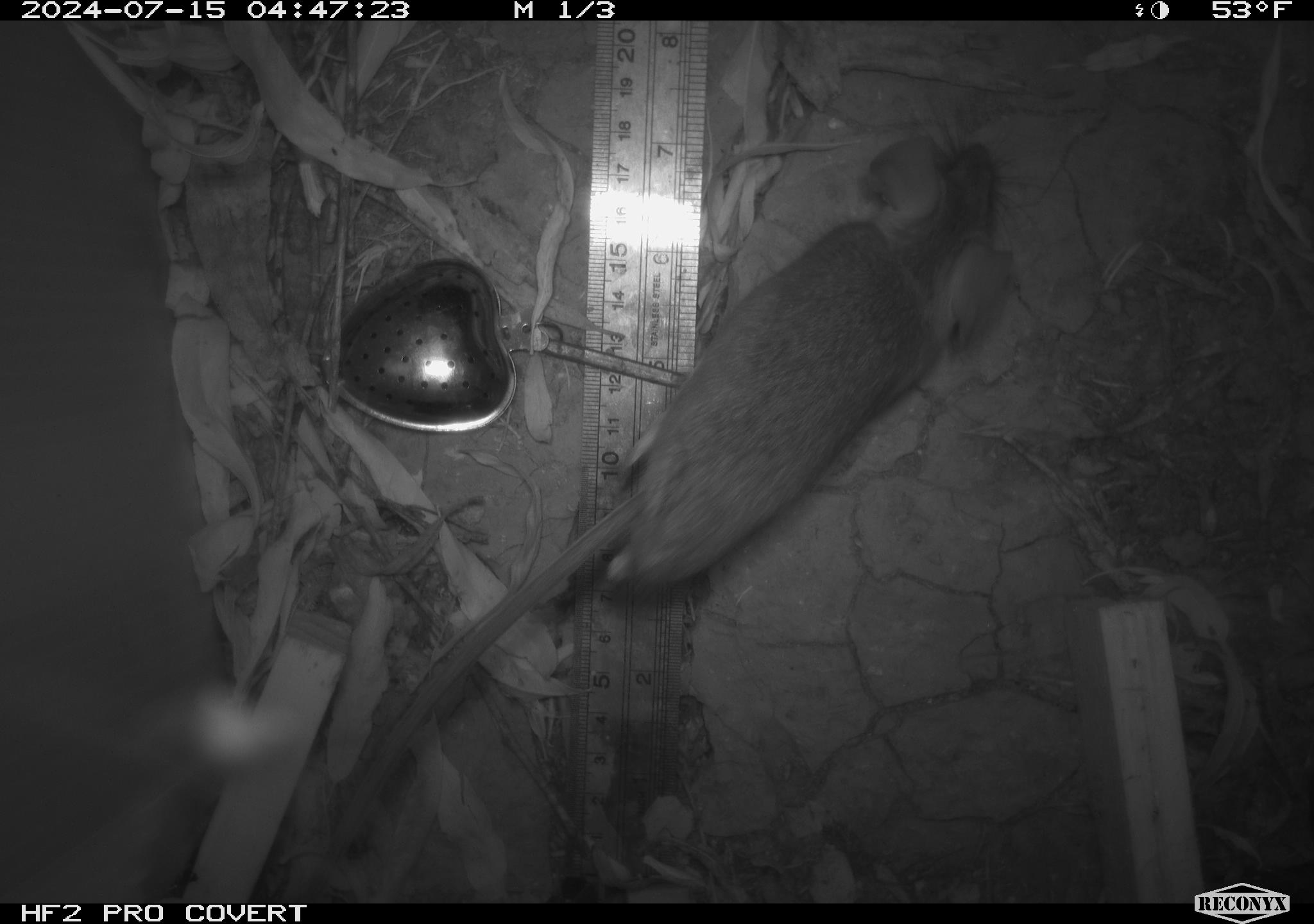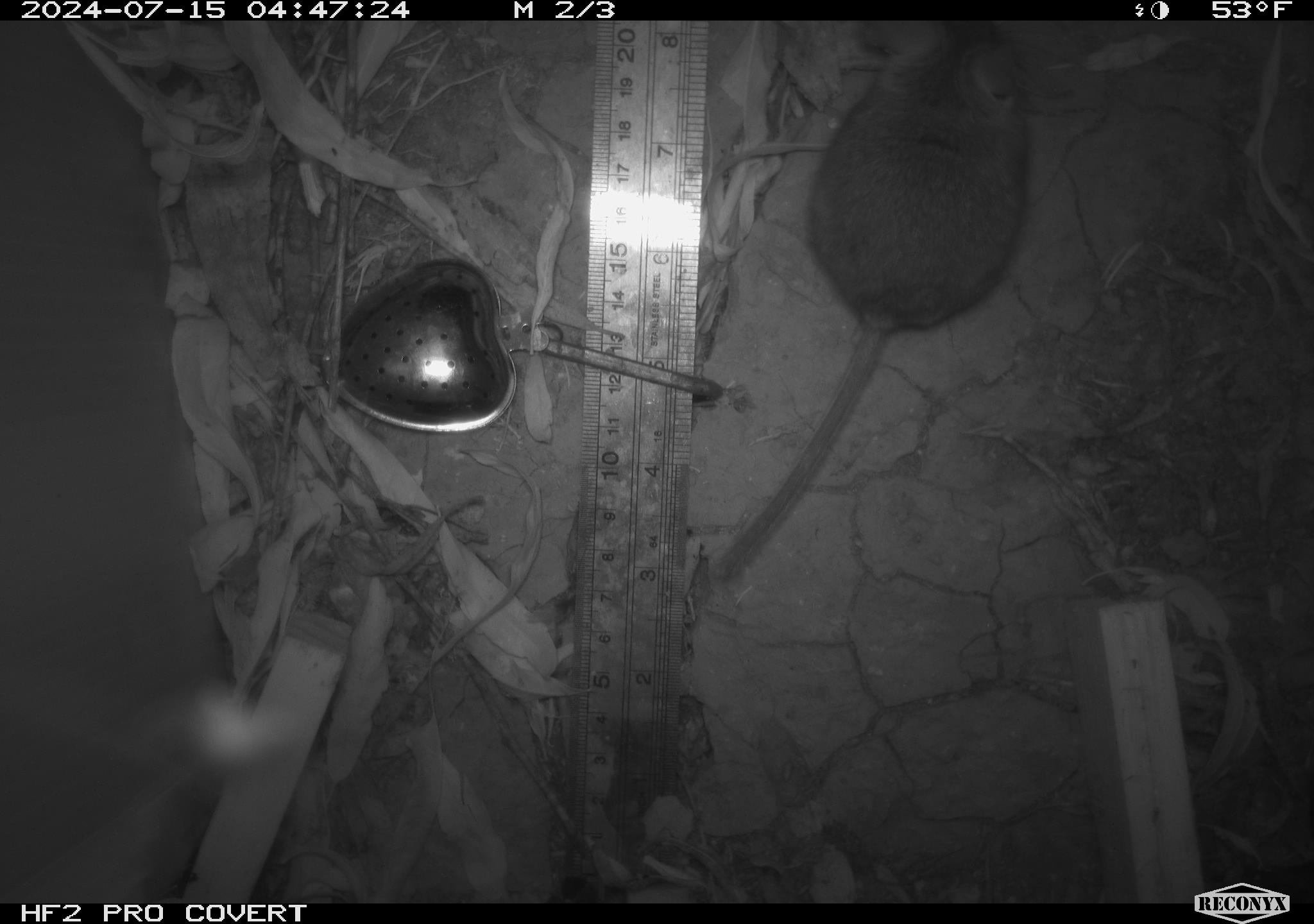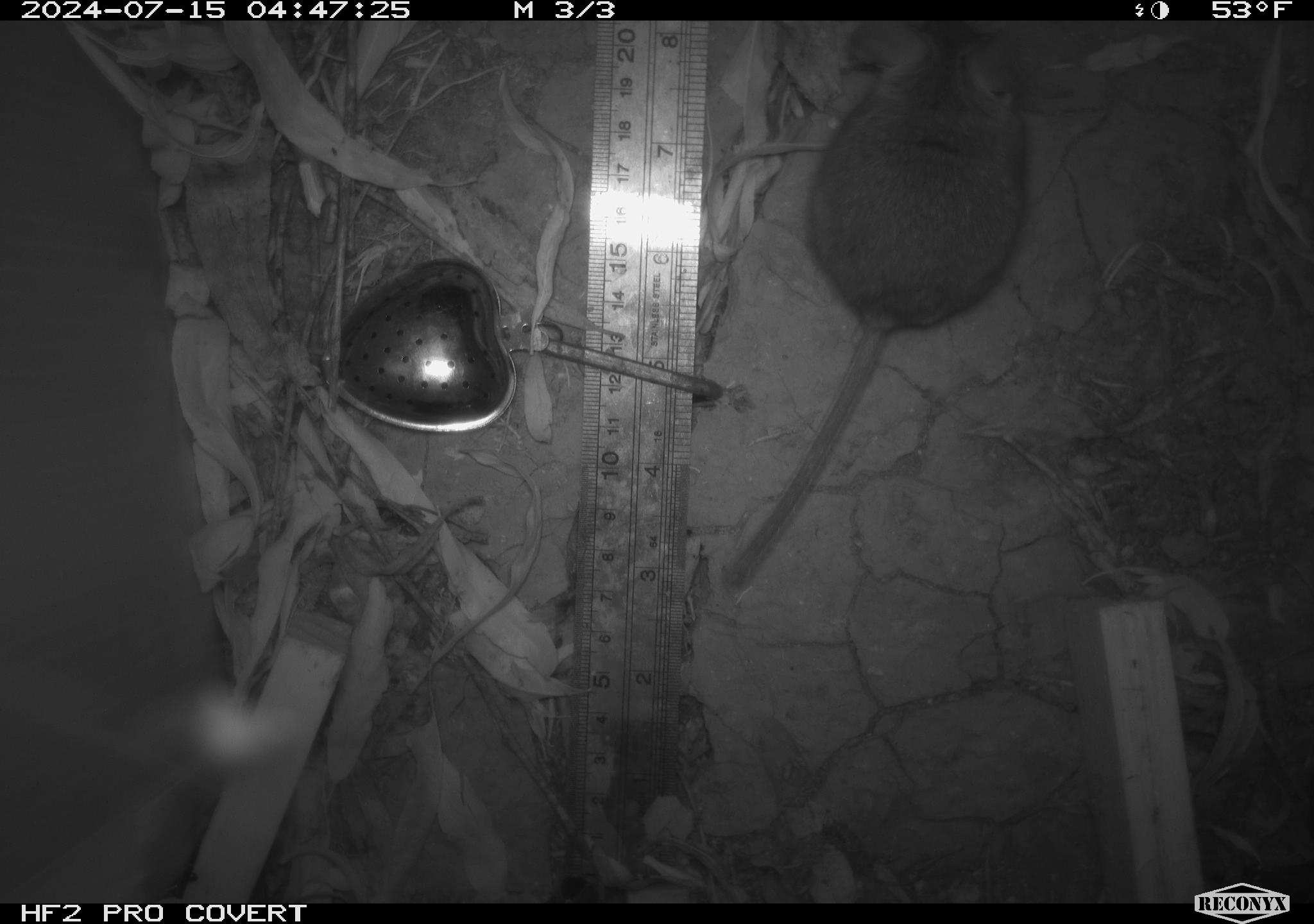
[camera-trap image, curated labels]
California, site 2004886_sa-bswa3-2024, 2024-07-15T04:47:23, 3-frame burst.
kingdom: Animalia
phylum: Chordata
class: Mammalia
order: Rodentia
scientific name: Rodentia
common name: mouse species